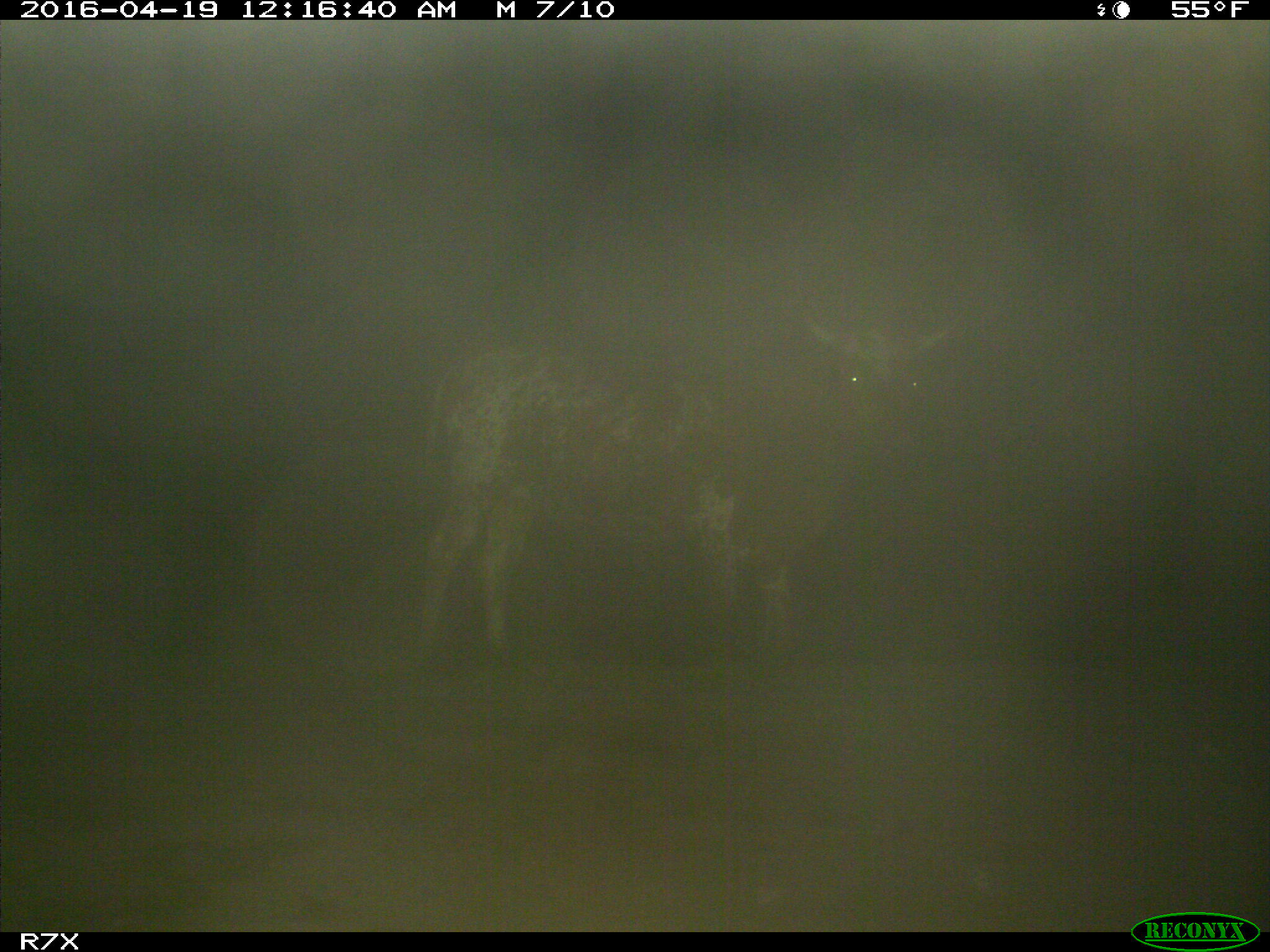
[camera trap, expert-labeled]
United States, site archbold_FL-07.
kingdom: Animalia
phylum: Chordata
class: Mammalia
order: Artiodactyla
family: Bovidae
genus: Bos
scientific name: Bos taurus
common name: domestic cow